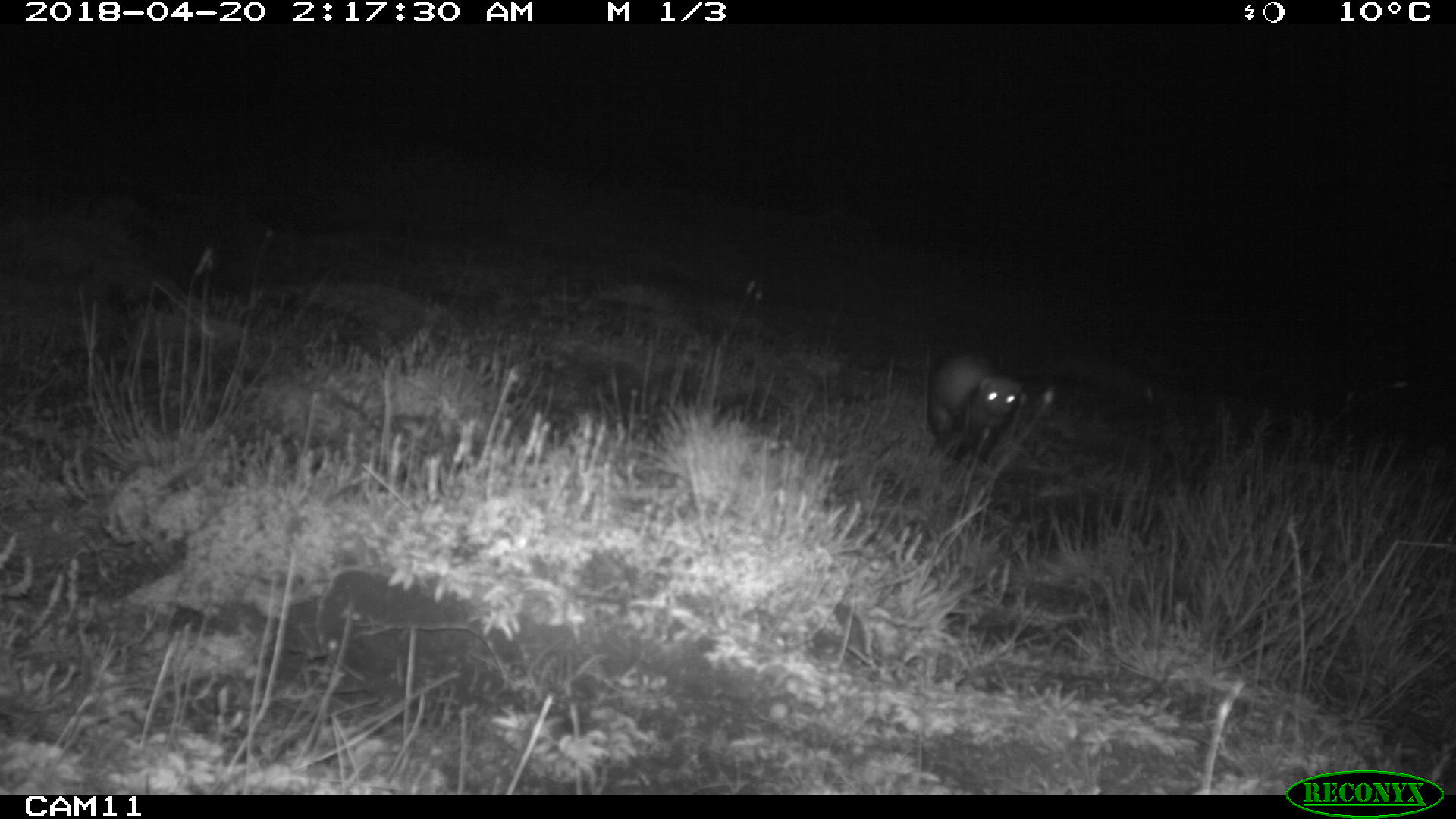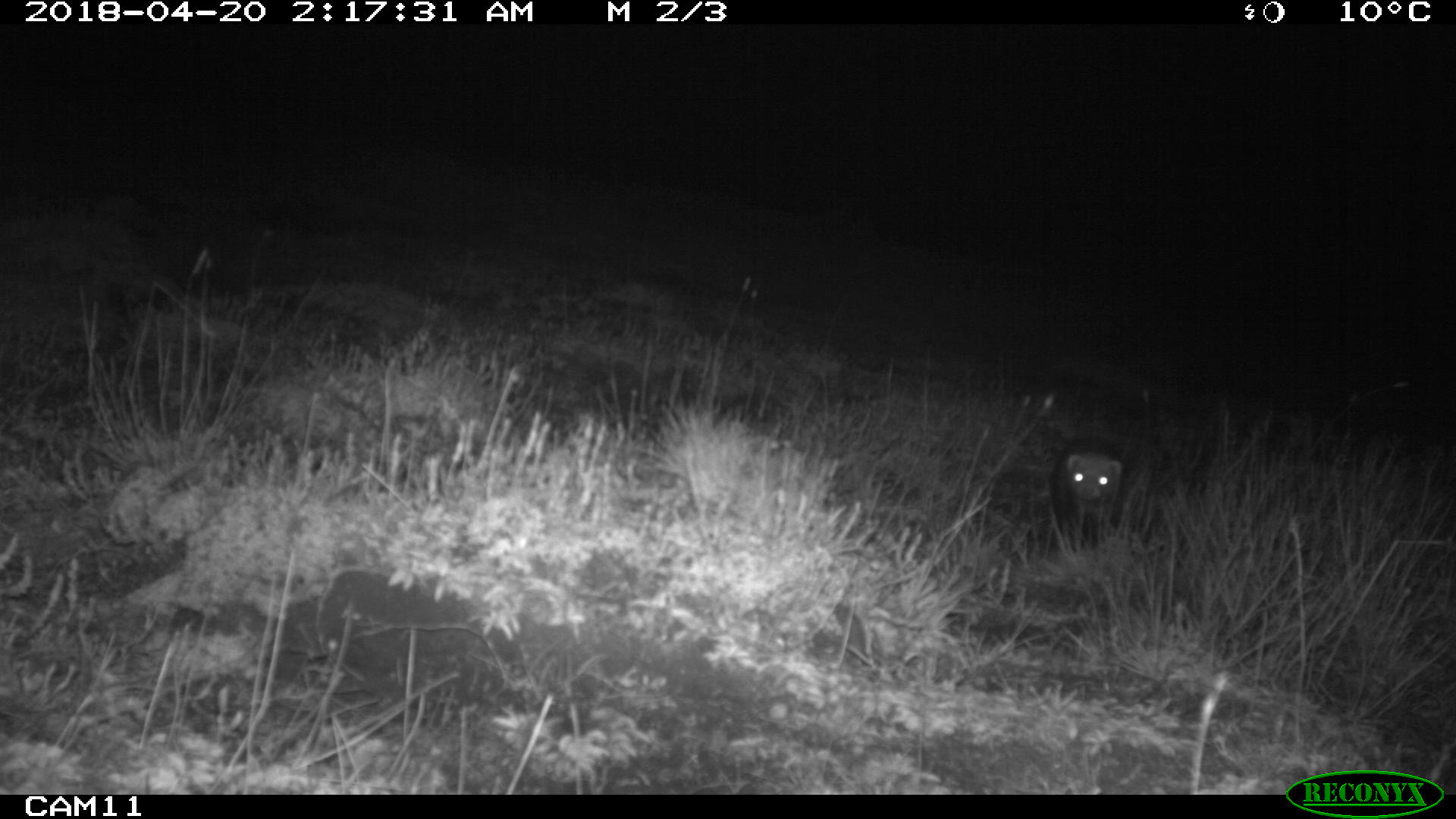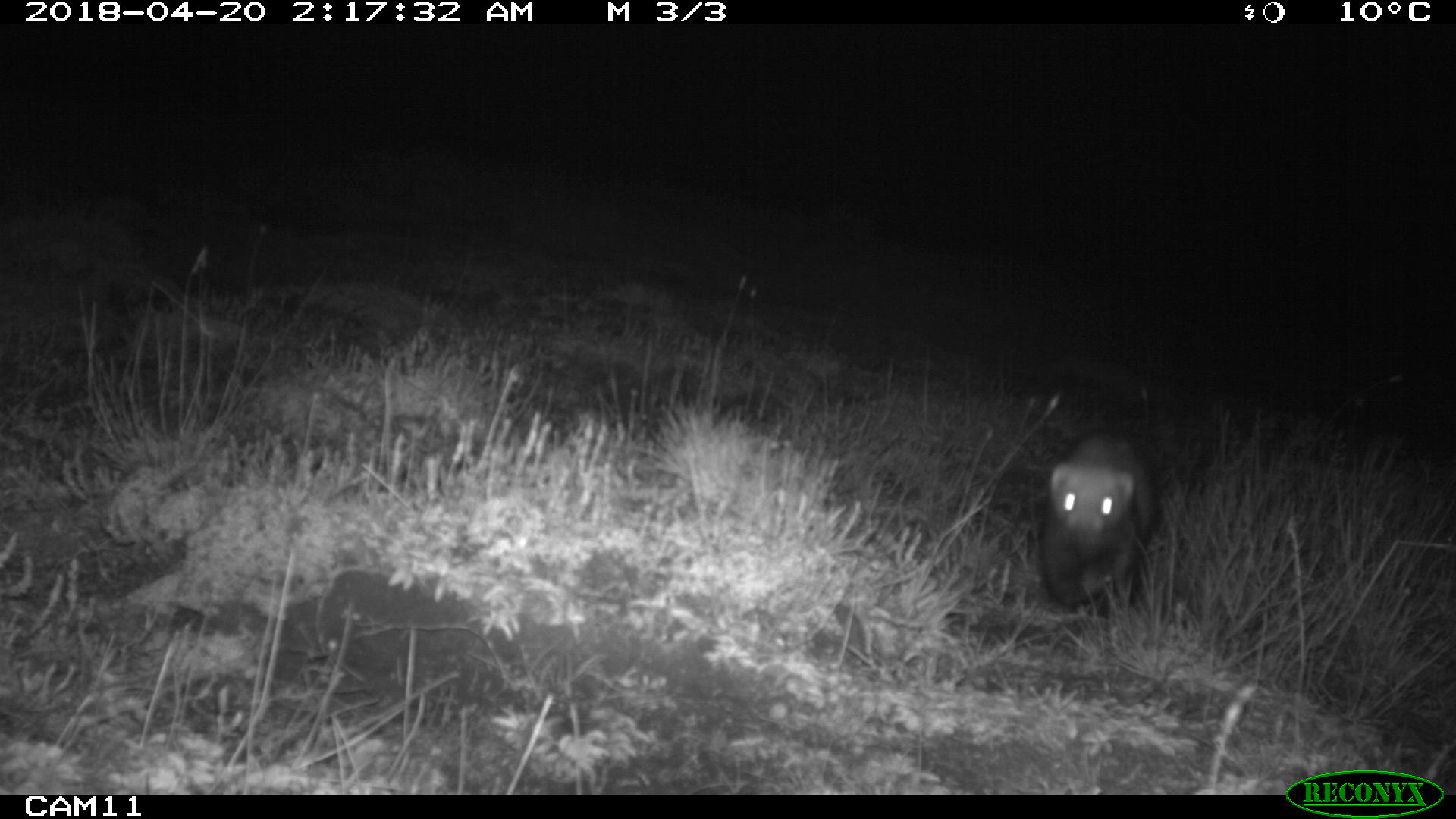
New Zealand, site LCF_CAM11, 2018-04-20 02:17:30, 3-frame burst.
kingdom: Animalia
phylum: Chordata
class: Mammalia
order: Carnivora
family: Mustelidae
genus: Mustela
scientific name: Mustela furo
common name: ferret